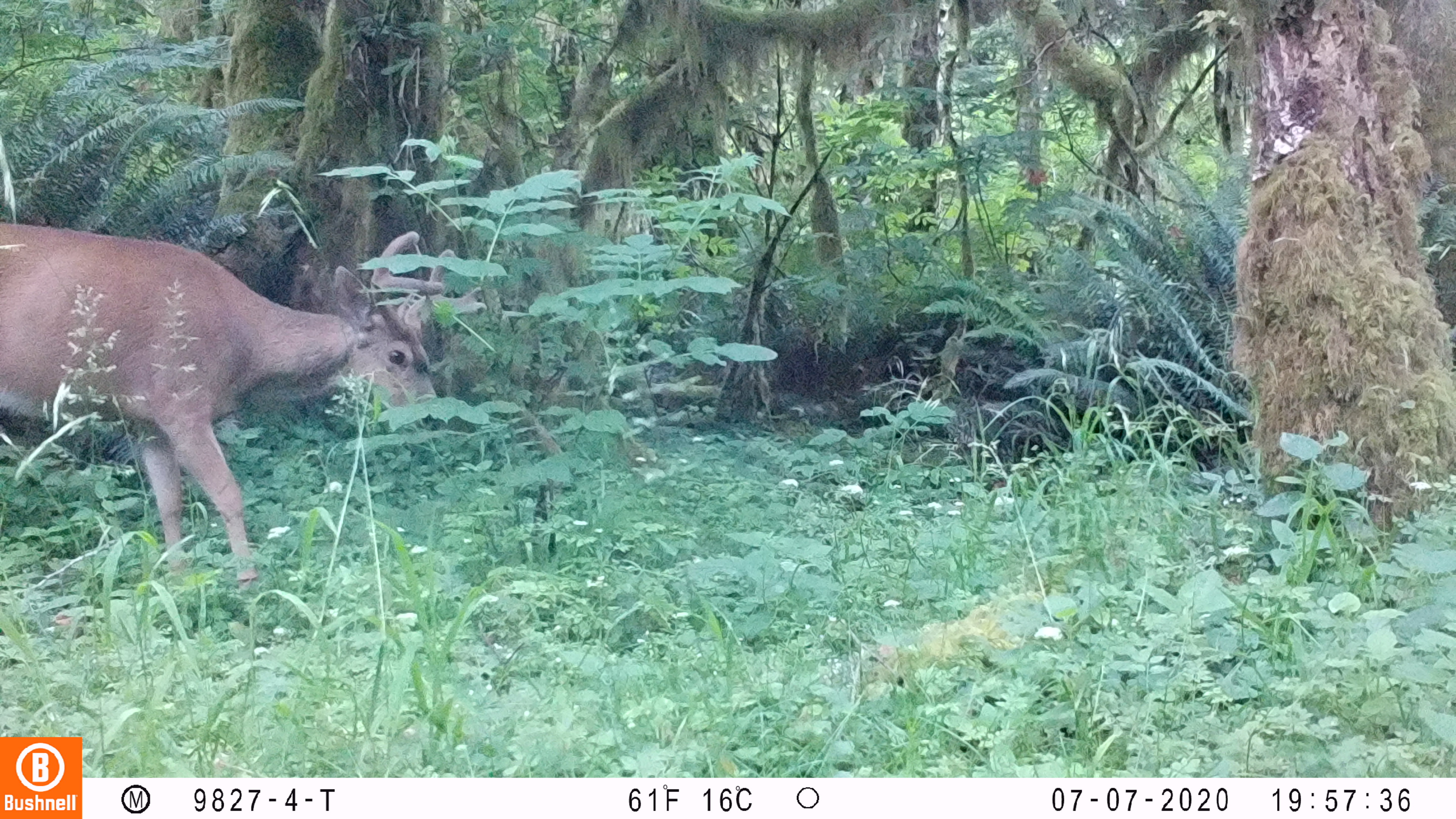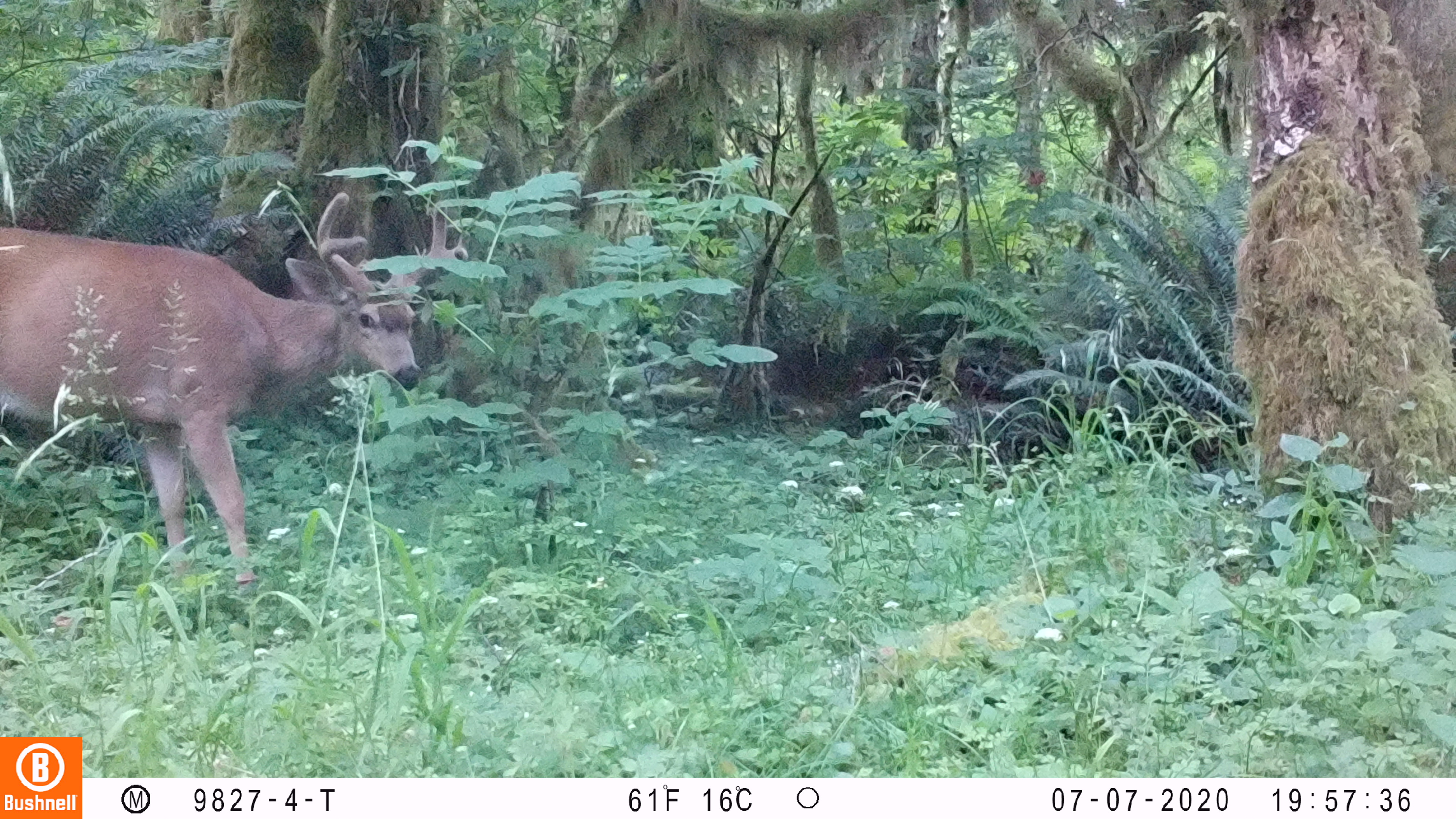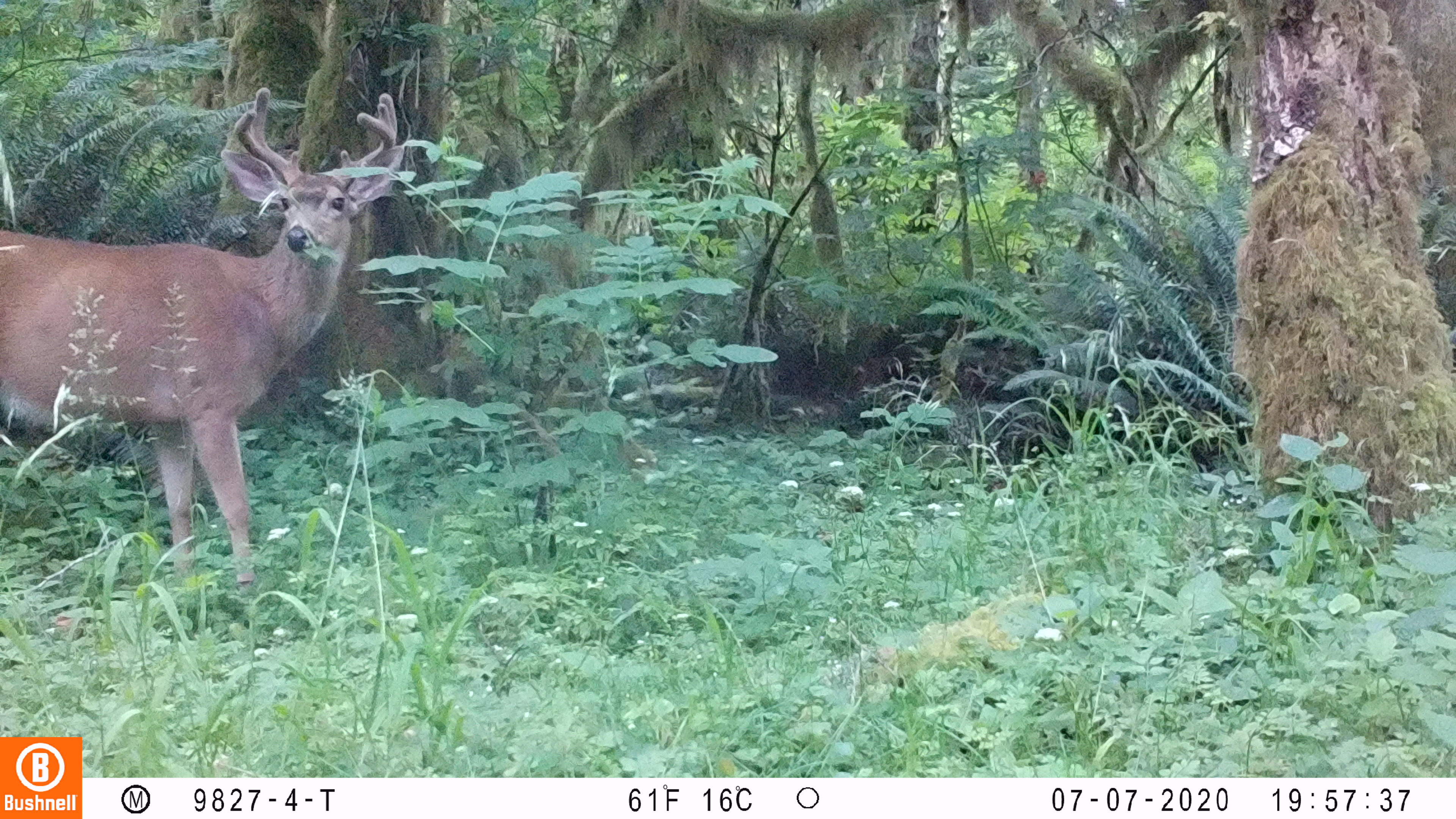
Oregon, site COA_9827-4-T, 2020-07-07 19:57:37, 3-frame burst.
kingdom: Animalia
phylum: Chordata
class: Mammalia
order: Artiodactyla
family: Cervidae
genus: Odocoileus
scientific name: Odocoileus hemionus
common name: black-tailed deer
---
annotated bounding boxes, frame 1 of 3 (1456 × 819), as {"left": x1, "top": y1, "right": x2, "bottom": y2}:
black-tailed deer: {"left": 0, "top": 206, "right": 469, "bottom": 589}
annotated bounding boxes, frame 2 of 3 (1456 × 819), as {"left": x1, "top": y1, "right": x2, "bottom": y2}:
black-tailed deer: {"left": 2, "top": 169, "right": 480, "bottom": 590}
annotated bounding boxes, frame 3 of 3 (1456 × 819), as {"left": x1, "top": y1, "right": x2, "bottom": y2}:
black-tailed deer: {"left": 2, "top": 79, "right": 410, "bottom": 591}